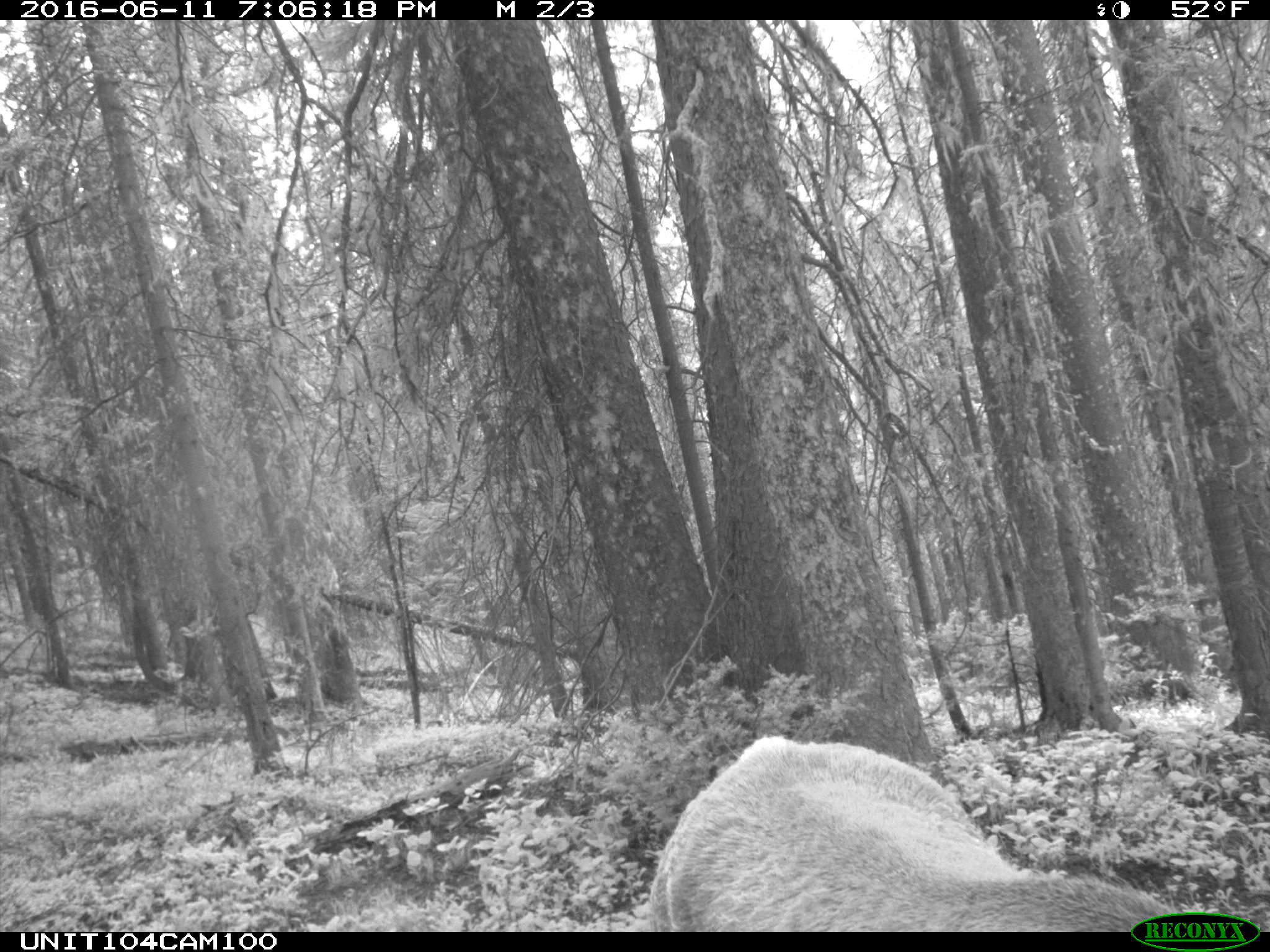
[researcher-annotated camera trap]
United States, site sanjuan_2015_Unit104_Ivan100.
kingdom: Animalia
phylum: Chordata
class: Mammalia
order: Artiodactyla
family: Cervidae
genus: Cervus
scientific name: Cervus elaphus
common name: red deer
Cervus elaphus (red deer).